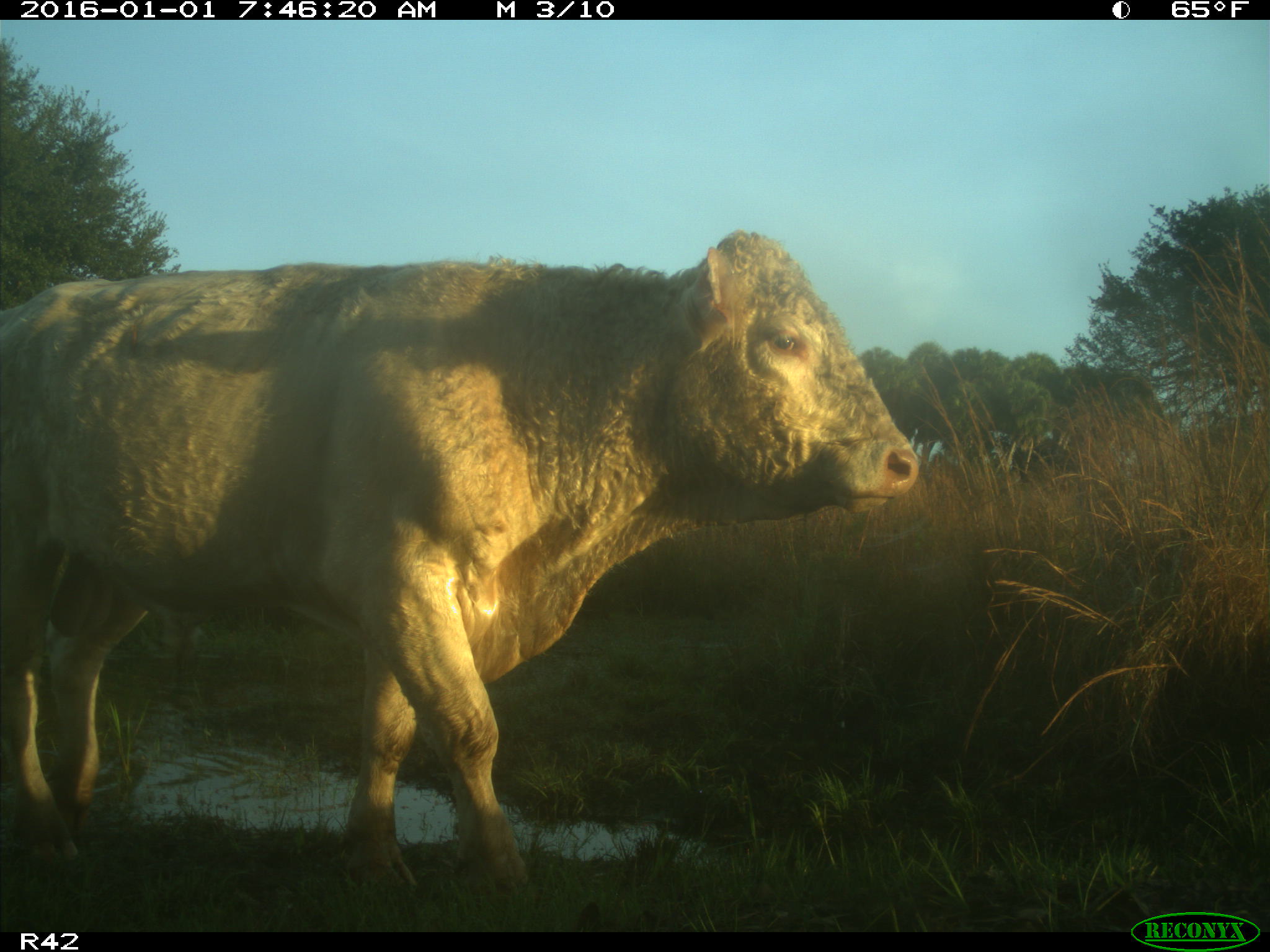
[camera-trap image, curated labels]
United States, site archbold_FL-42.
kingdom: Animalia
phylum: Chordata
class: Mammalia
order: Artiodactyla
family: Bovidae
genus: Bos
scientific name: Bos taurus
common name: domestic cow